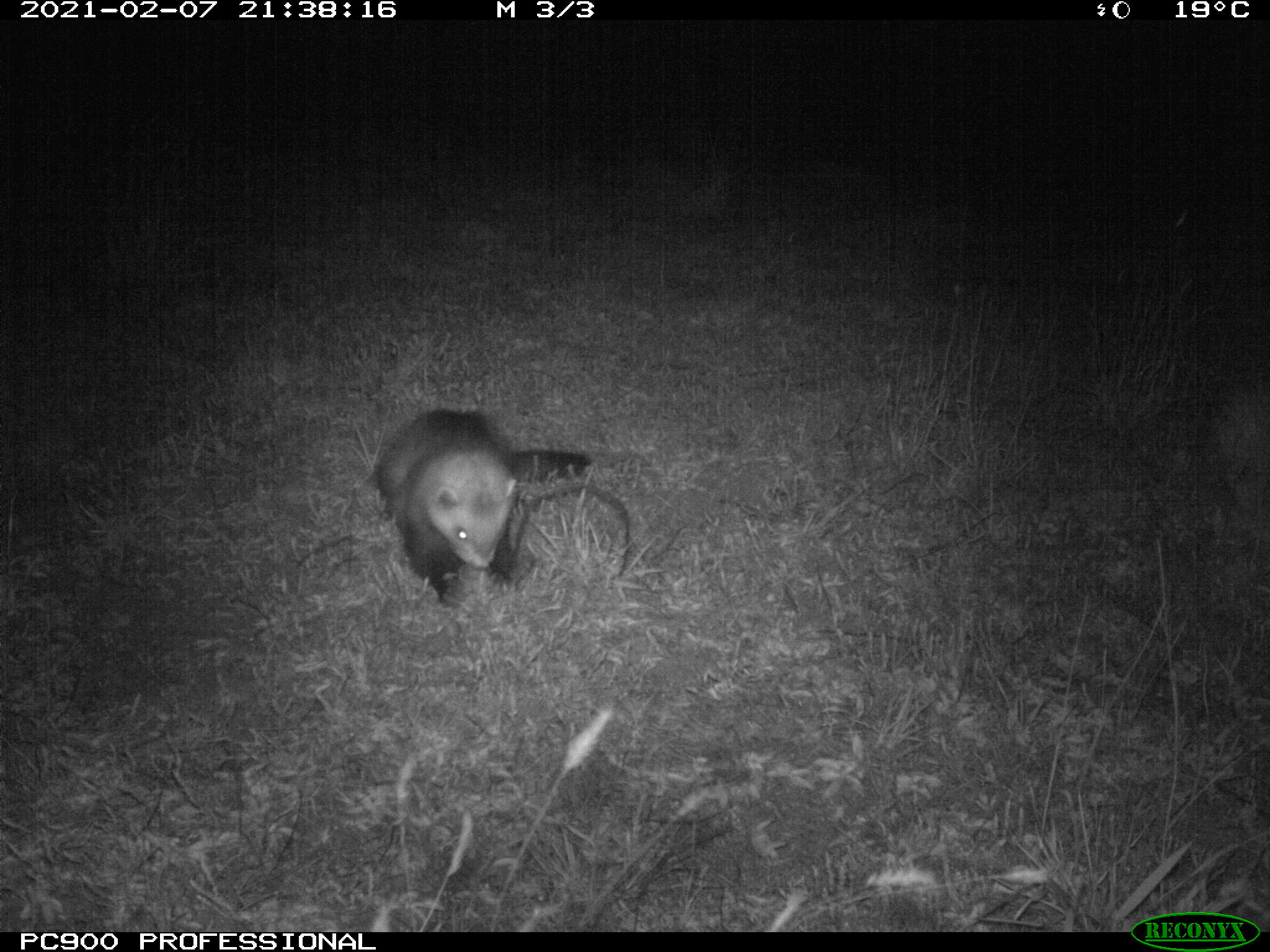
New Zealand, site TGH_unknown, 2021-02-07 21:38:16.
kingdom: Animalia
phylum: Chordata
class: Mammalia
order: Carnivora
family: Mustelidae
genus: Mustela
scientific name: Mustela furo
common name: ferret